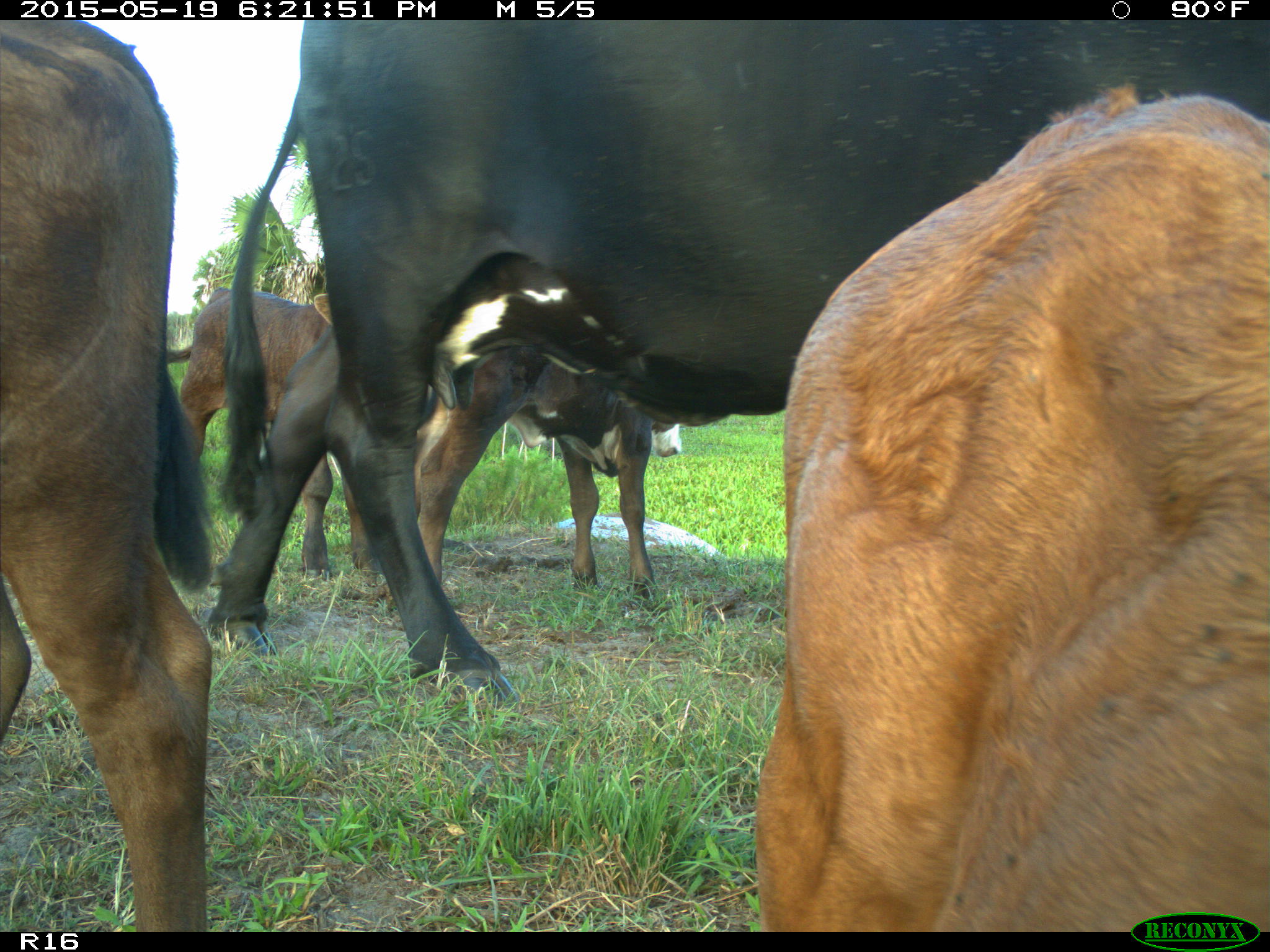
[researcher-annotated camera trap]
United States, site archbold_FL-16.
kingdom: Animalia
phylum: Chordata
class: Mammalia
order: Artiodactyla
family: Bovidae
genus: Bos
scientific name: Bos taurus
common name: domestic cow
Bos taurus (domestic cow).